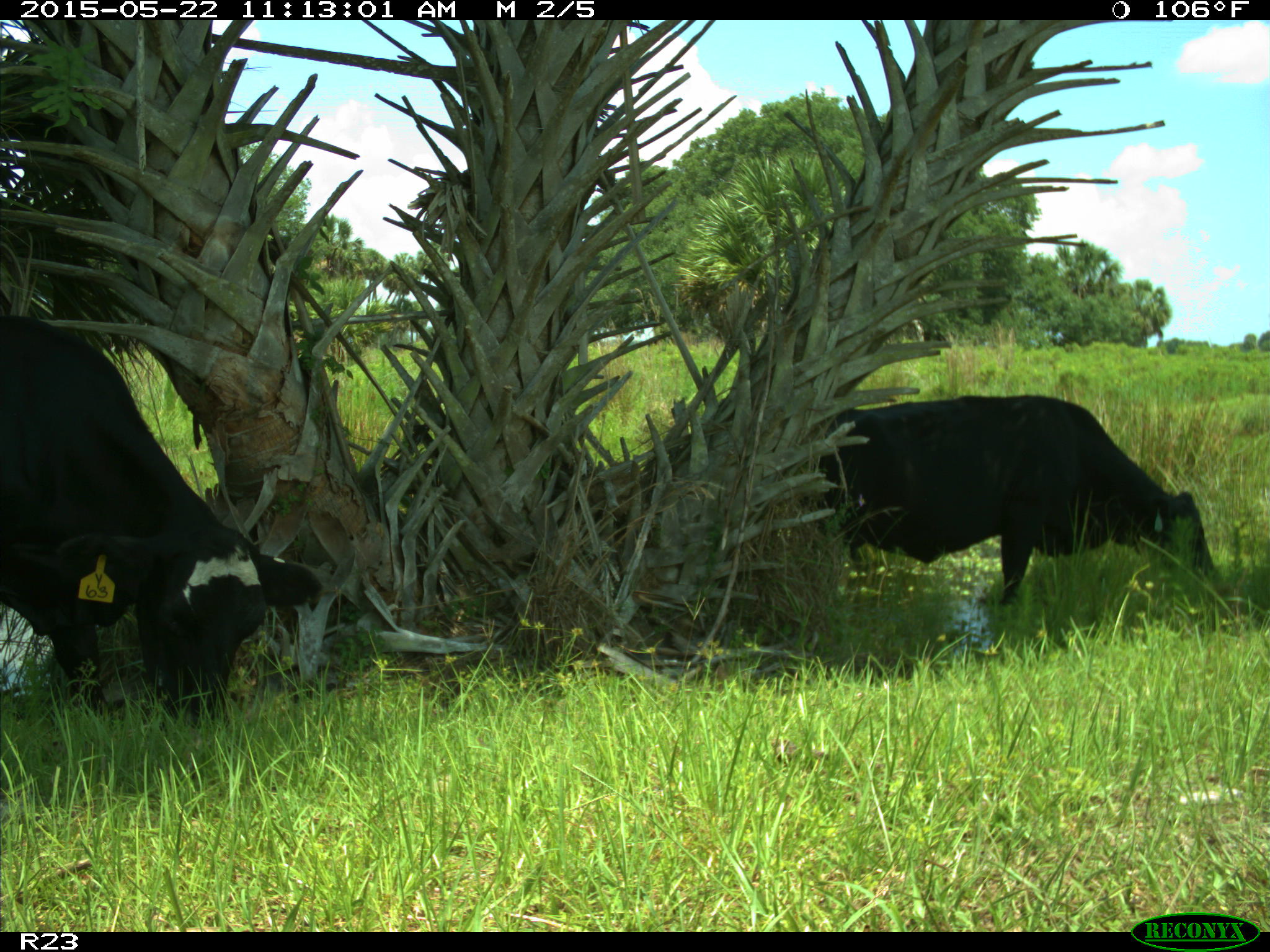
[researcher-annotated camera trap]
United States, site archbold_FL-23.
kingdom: Animalia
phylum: Chordata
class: Mammalia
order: Artiodactyla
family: Bovidae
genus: Bos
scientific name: Bos taurus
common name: domestic cow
Bos taurus (domestic cow).